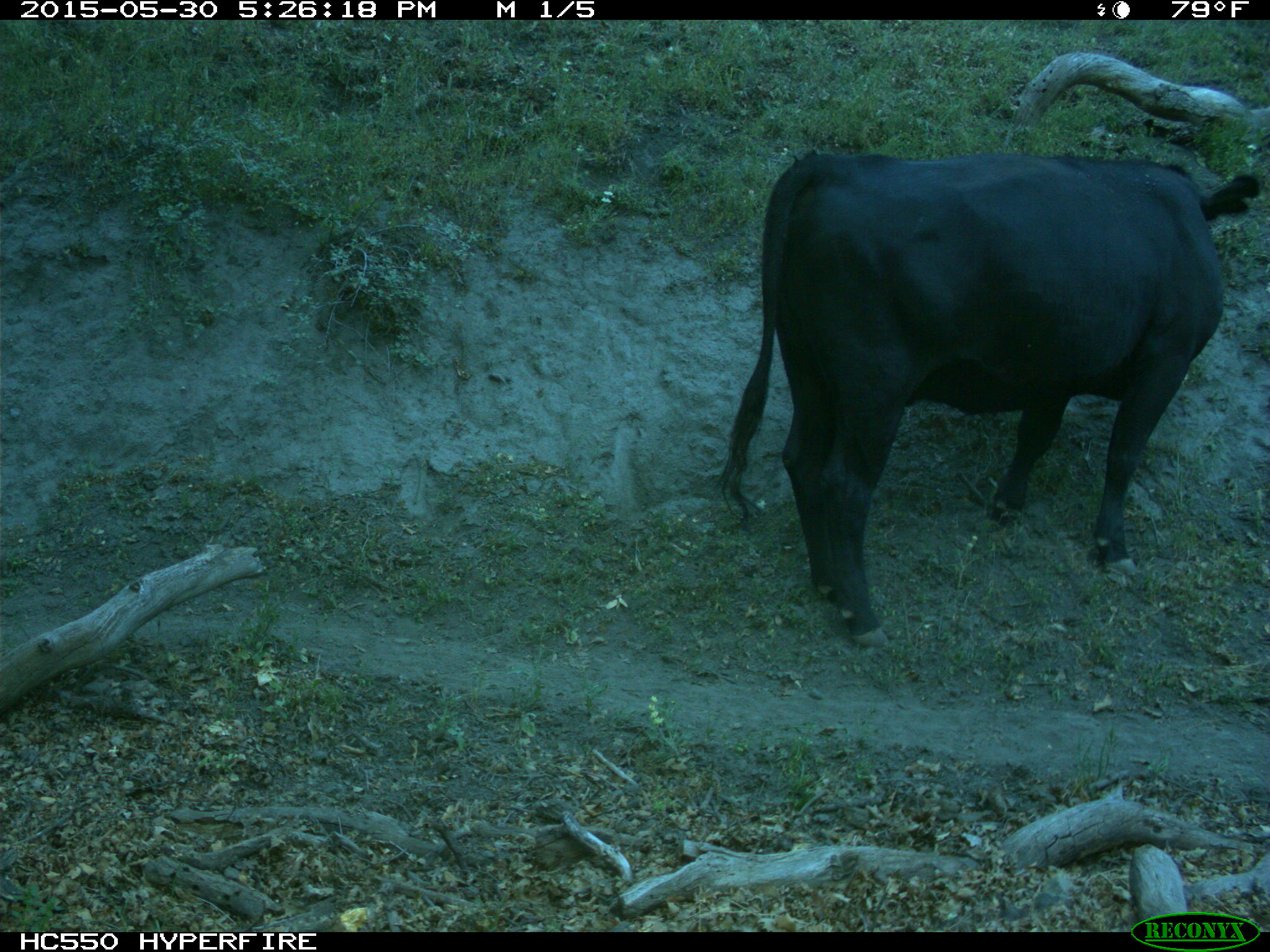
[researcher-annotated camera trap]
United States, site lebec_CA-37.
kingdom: Animalia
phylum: Chordata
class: Mammalia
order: Artiodactyla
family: Bovidae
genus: Bos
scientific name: Bos taurus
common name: domestic cow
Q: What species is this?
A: Bos taurus (domestic cow).